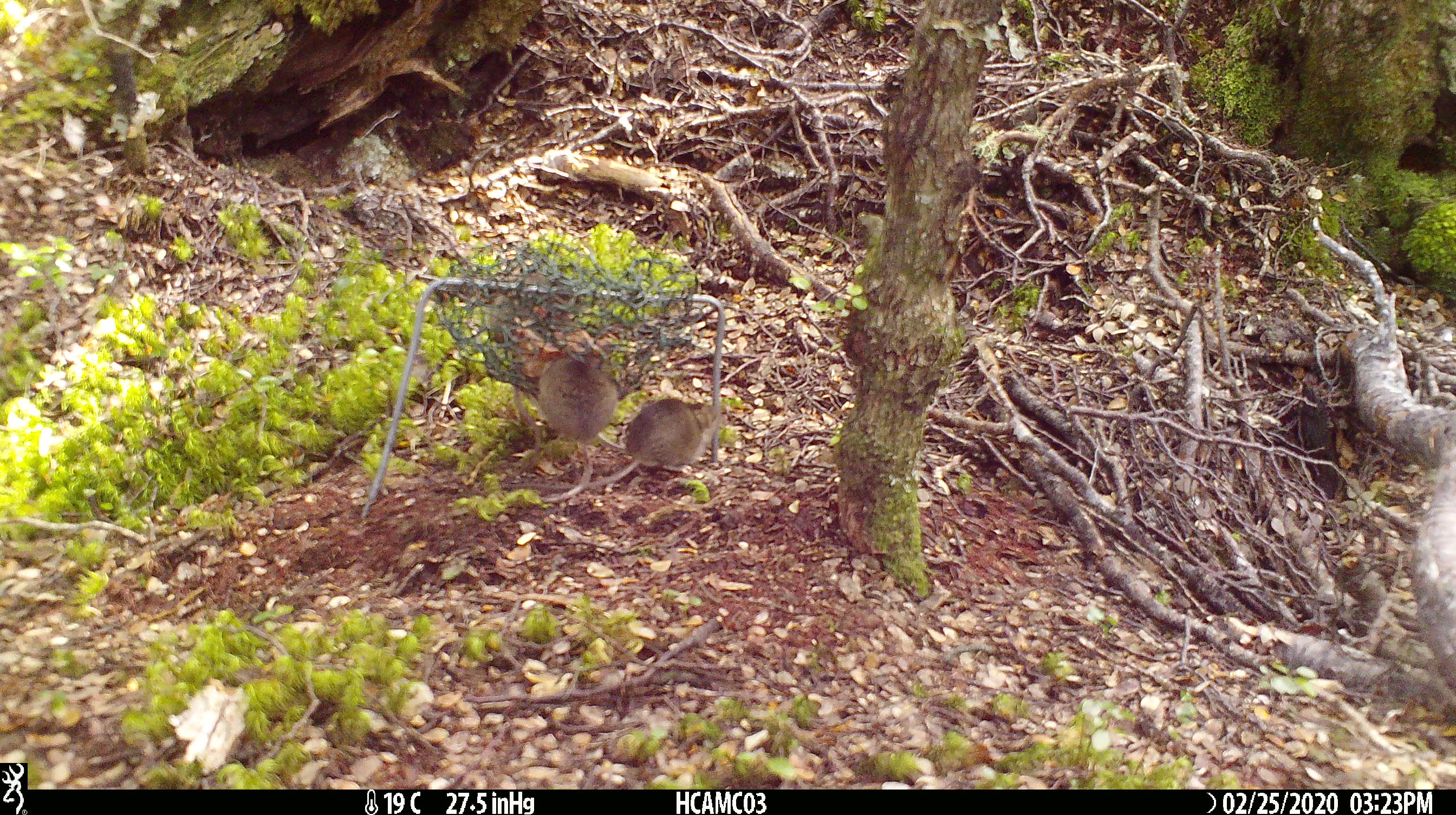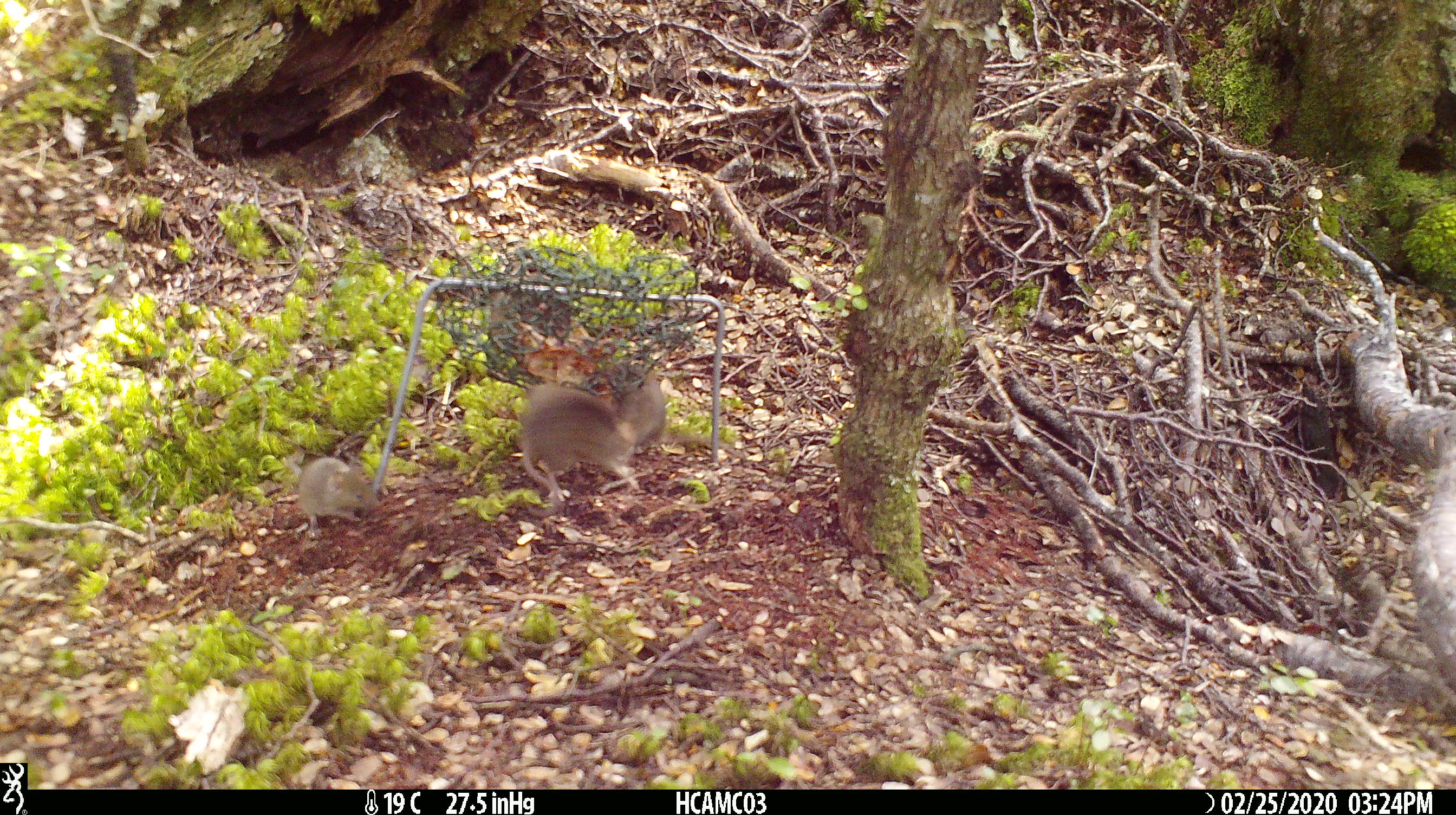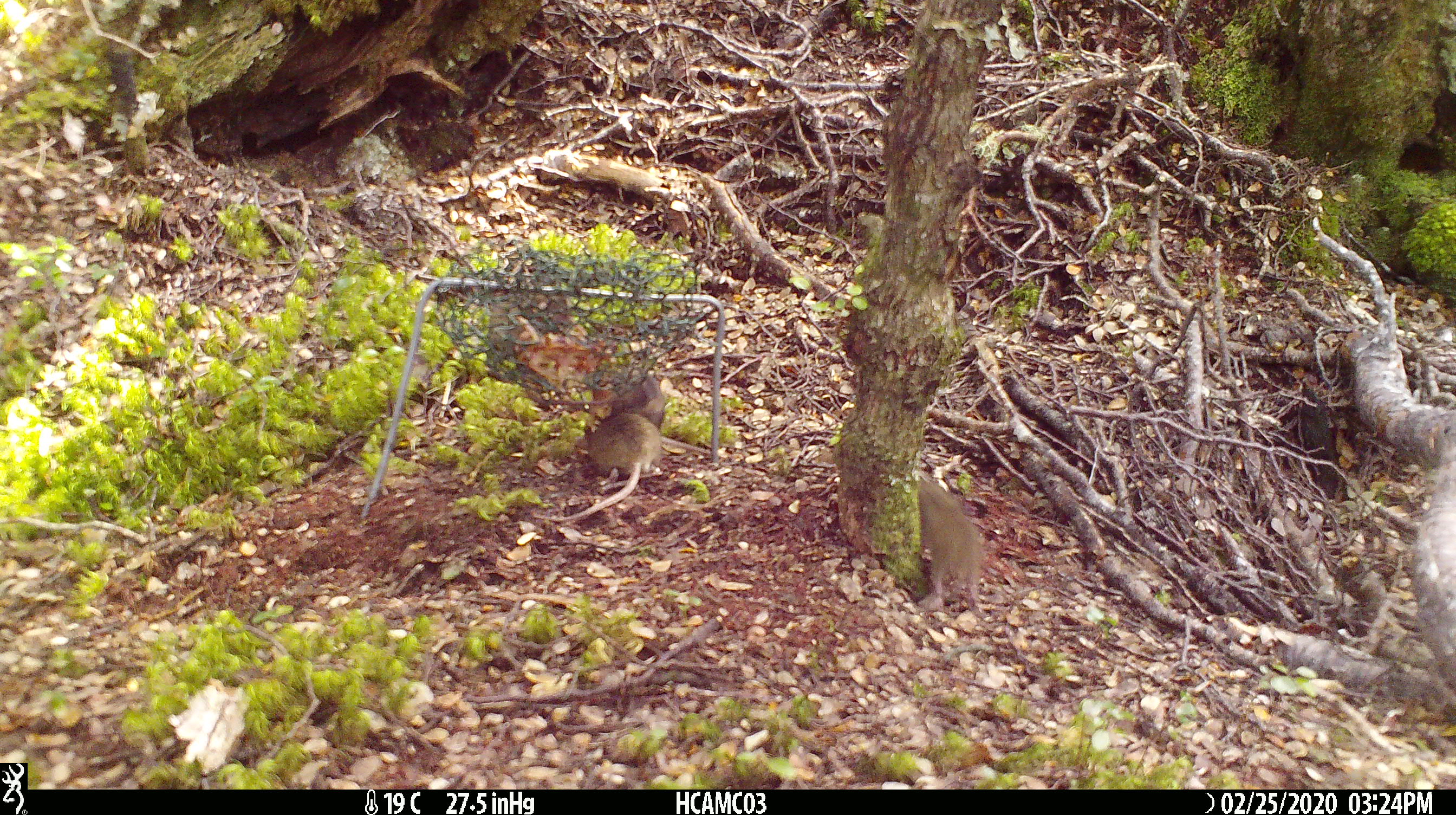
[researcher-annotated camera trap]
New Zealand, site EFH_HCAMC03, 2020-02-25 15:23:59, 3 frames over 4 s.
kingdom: Animalia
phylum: Chordata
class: Mammalia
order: Rodentia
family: Muridae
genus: Mus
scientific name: Mus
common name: mouse